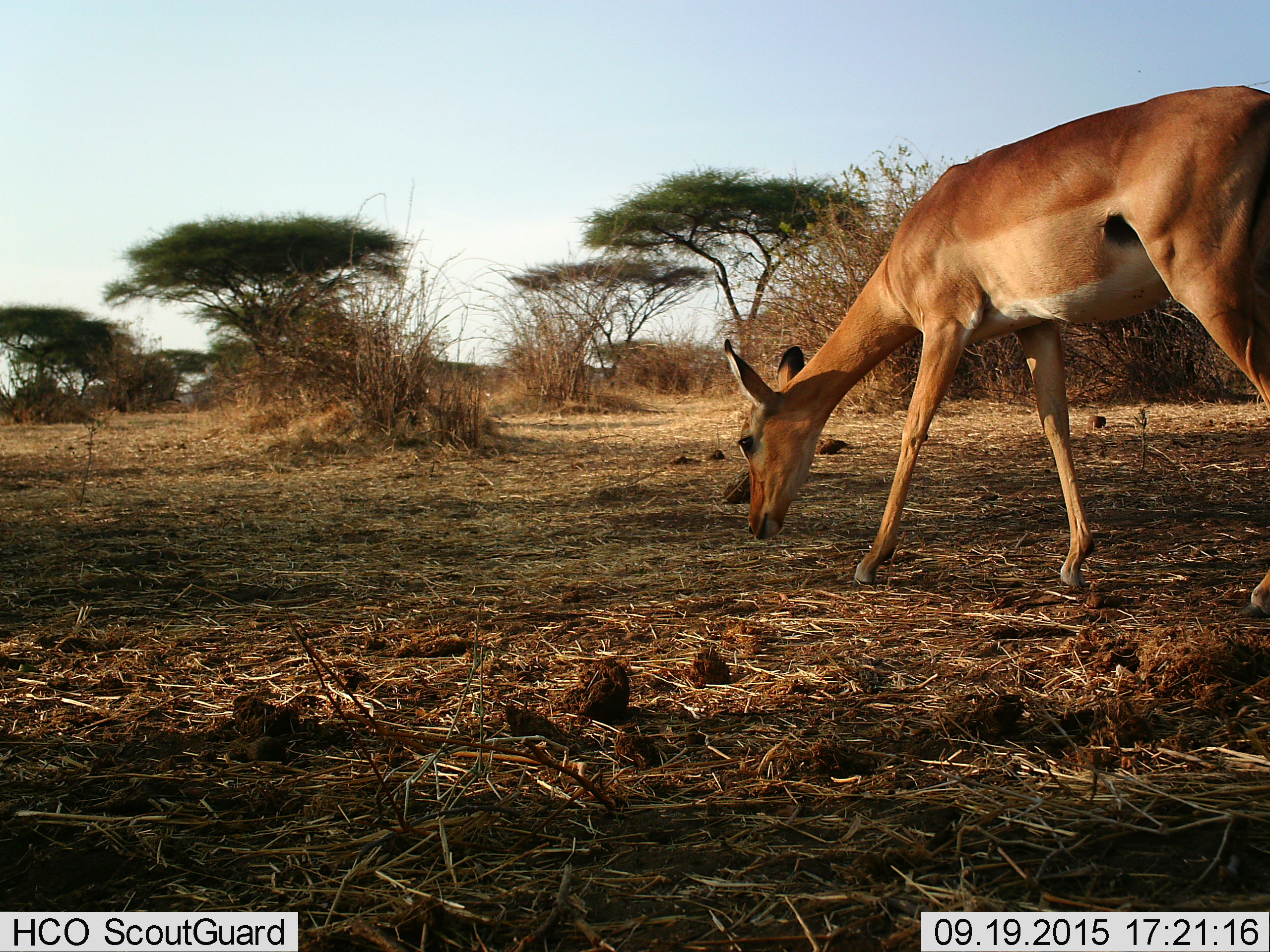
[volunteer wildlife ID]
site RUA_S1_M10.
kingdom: Animalia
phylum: Chordata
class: Mammalia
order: Artiodactyla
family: Bovidae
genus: Aepyceros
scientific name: Aepyceros melampus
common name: impala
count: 1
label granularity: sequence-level